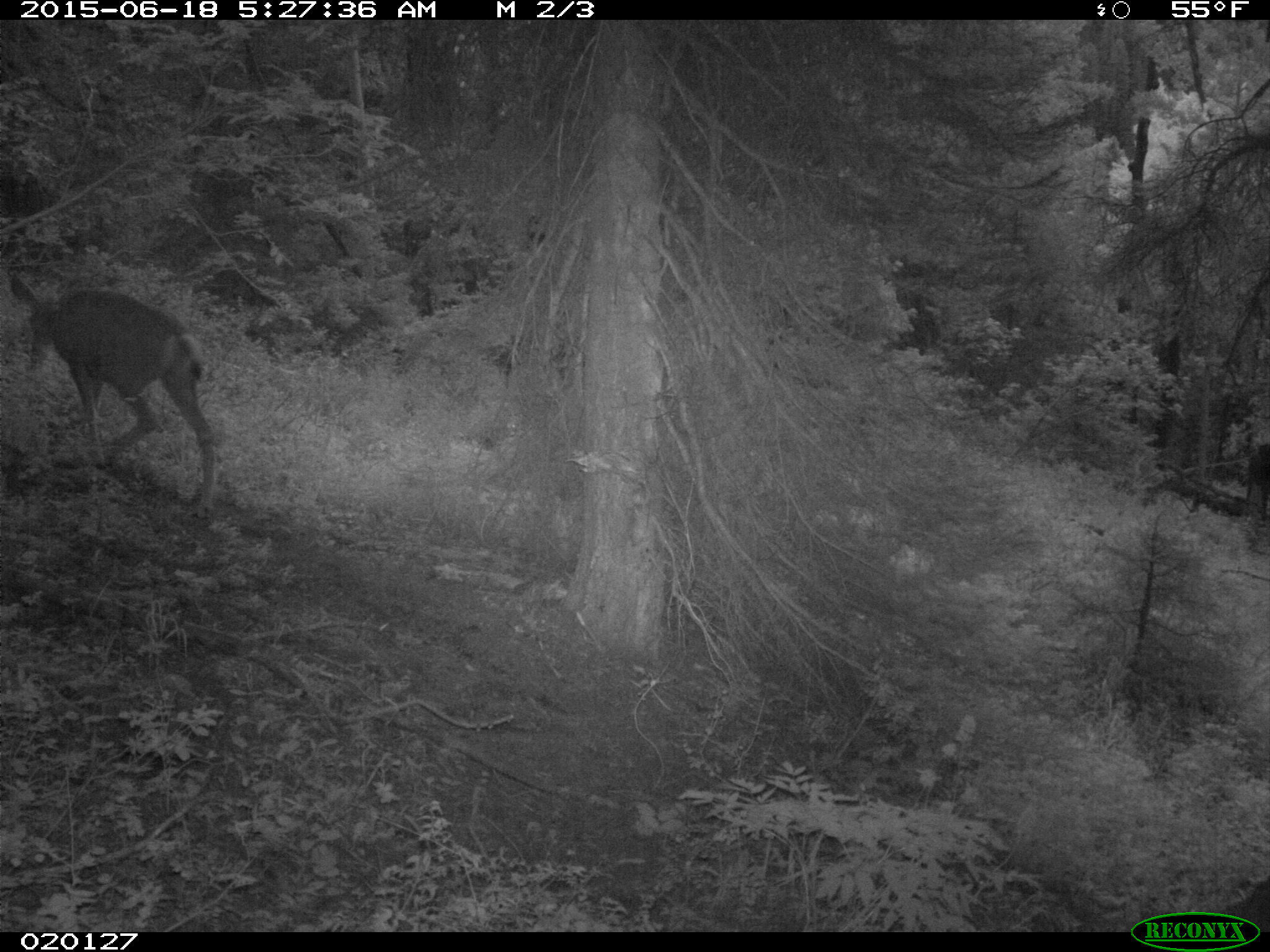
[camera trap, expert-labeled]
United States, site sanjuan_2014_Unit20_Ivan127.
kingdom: Animalia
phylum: Chordata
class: Mammalia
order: Artiodactyla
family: Cervidae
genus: Odocoileus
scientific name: Odocoileus hemionus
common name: mule deer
Odocoileus hemionus (mule deer).